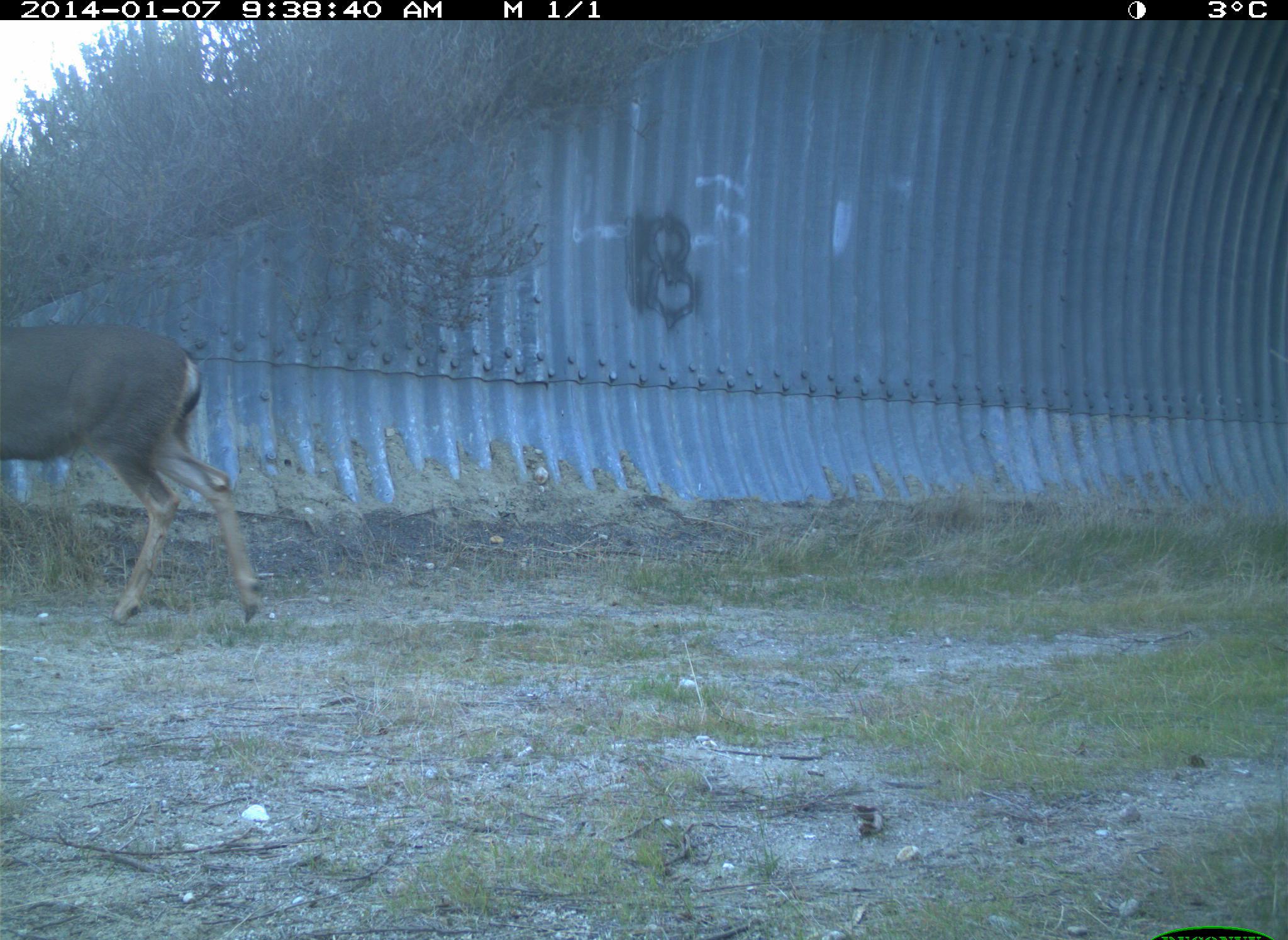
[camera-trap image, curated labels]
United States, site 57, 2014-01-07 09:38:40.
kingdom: Animalia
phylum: Chordata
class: Mammalia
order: Artiodactyla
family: Cervidae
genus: Odocoileus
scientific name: Odocoileus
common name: deer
Deer (Odocoileus).